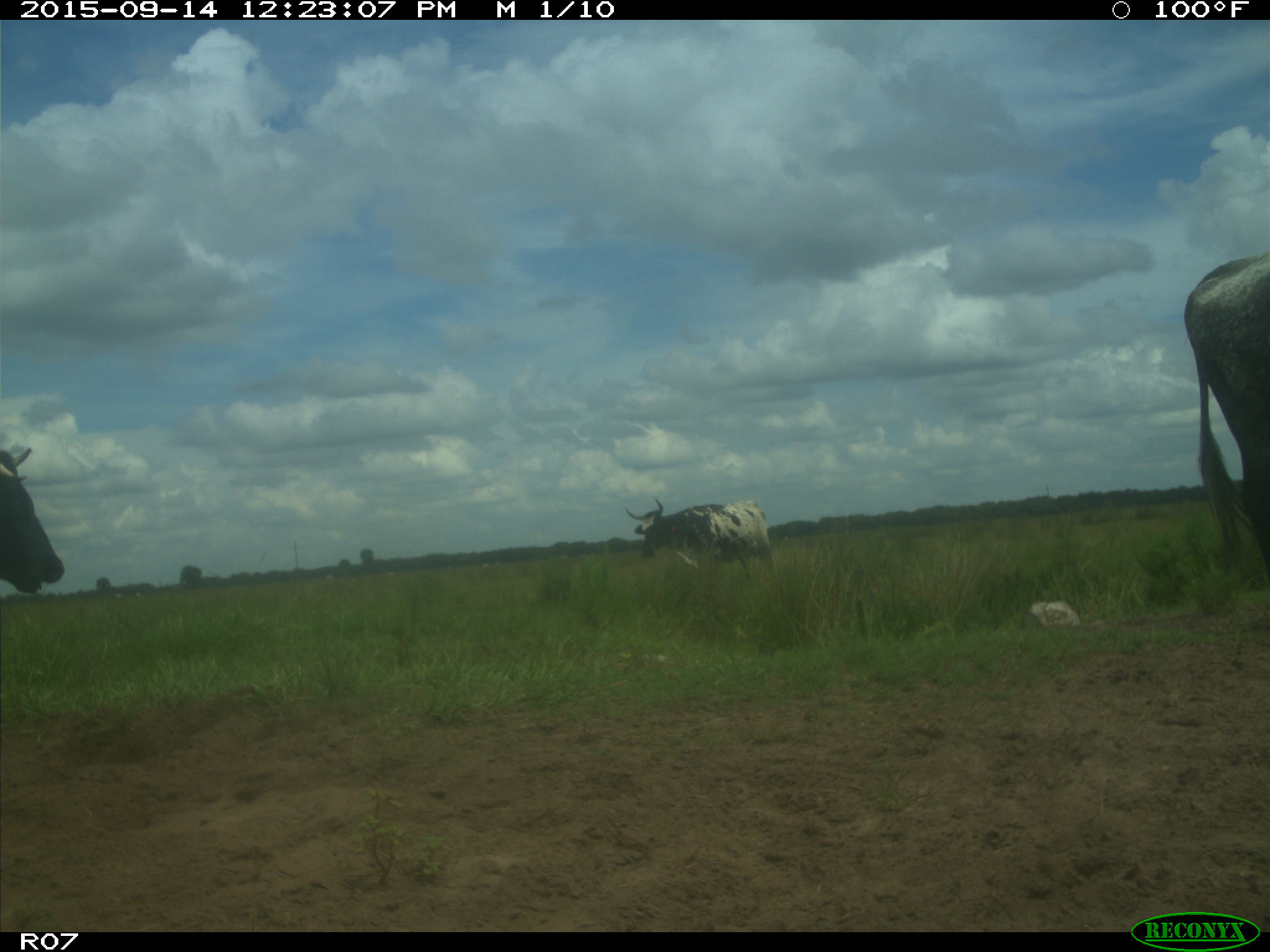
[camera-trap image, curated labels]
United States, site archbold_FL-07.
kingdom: Animalia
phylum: Chordata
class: Mammalia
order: Artiodactyla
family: Bovidae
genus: Bos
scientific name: Bos taurus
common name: domestic cow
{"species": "Bos taurus (domestic cow)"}